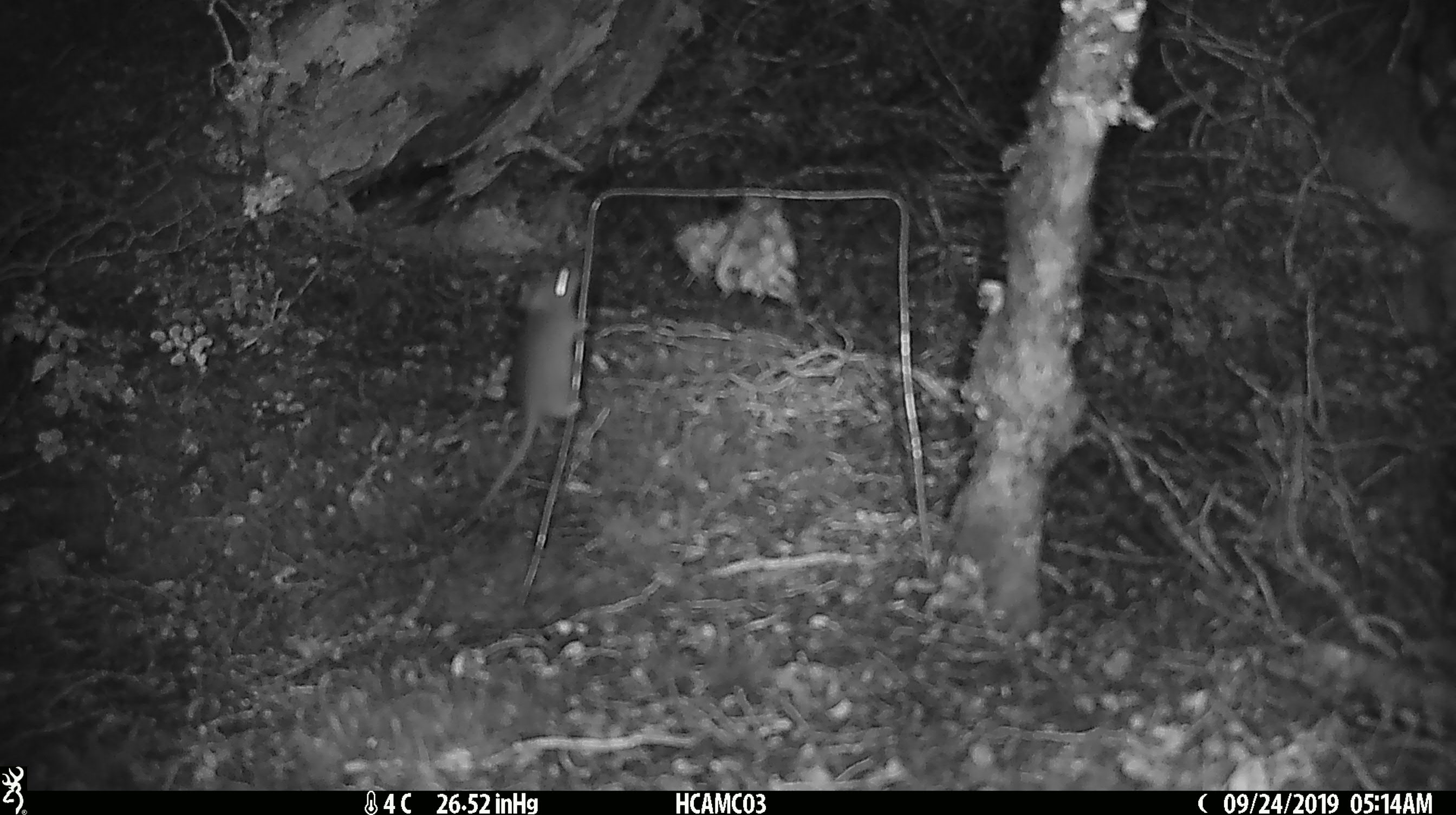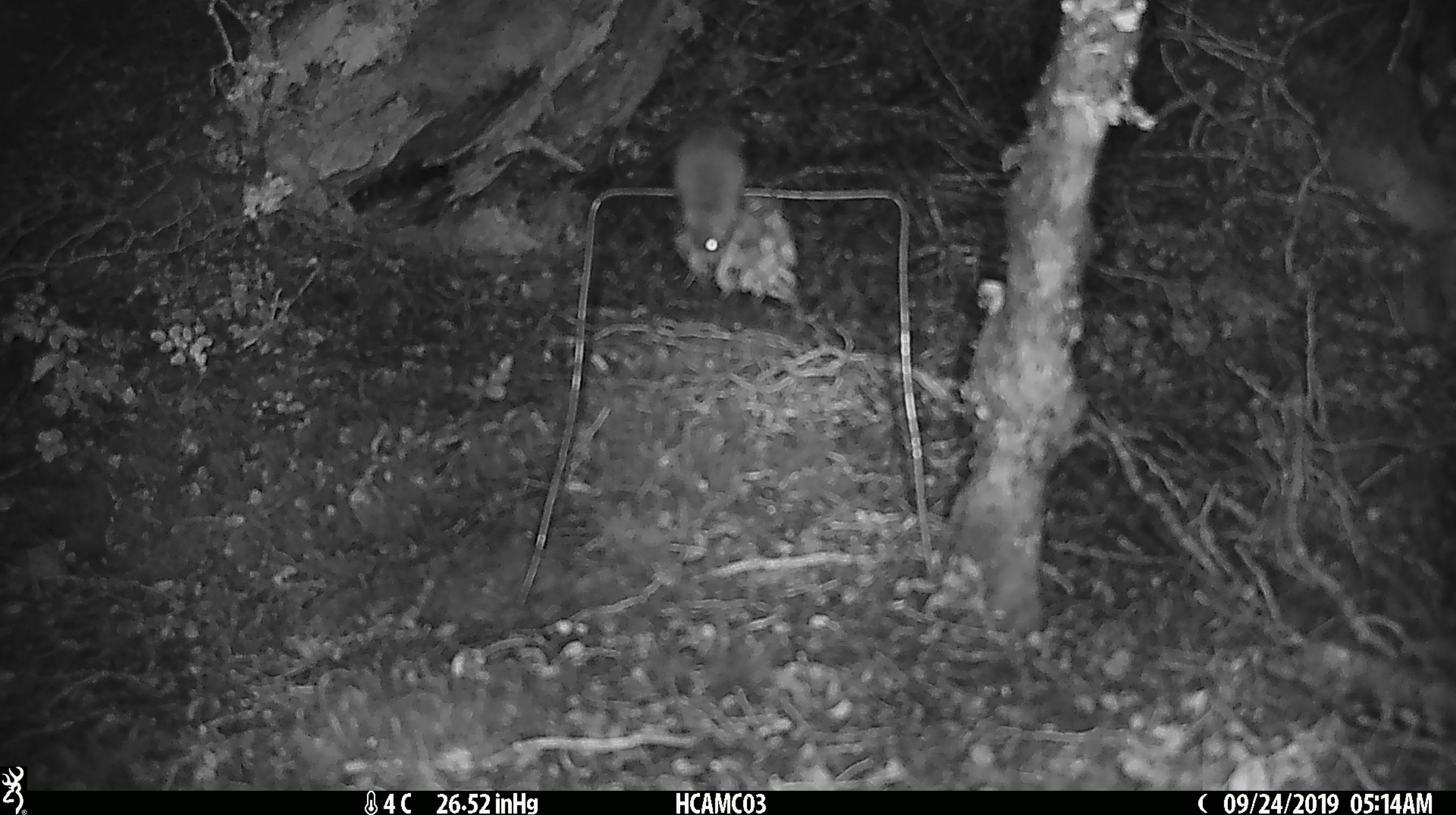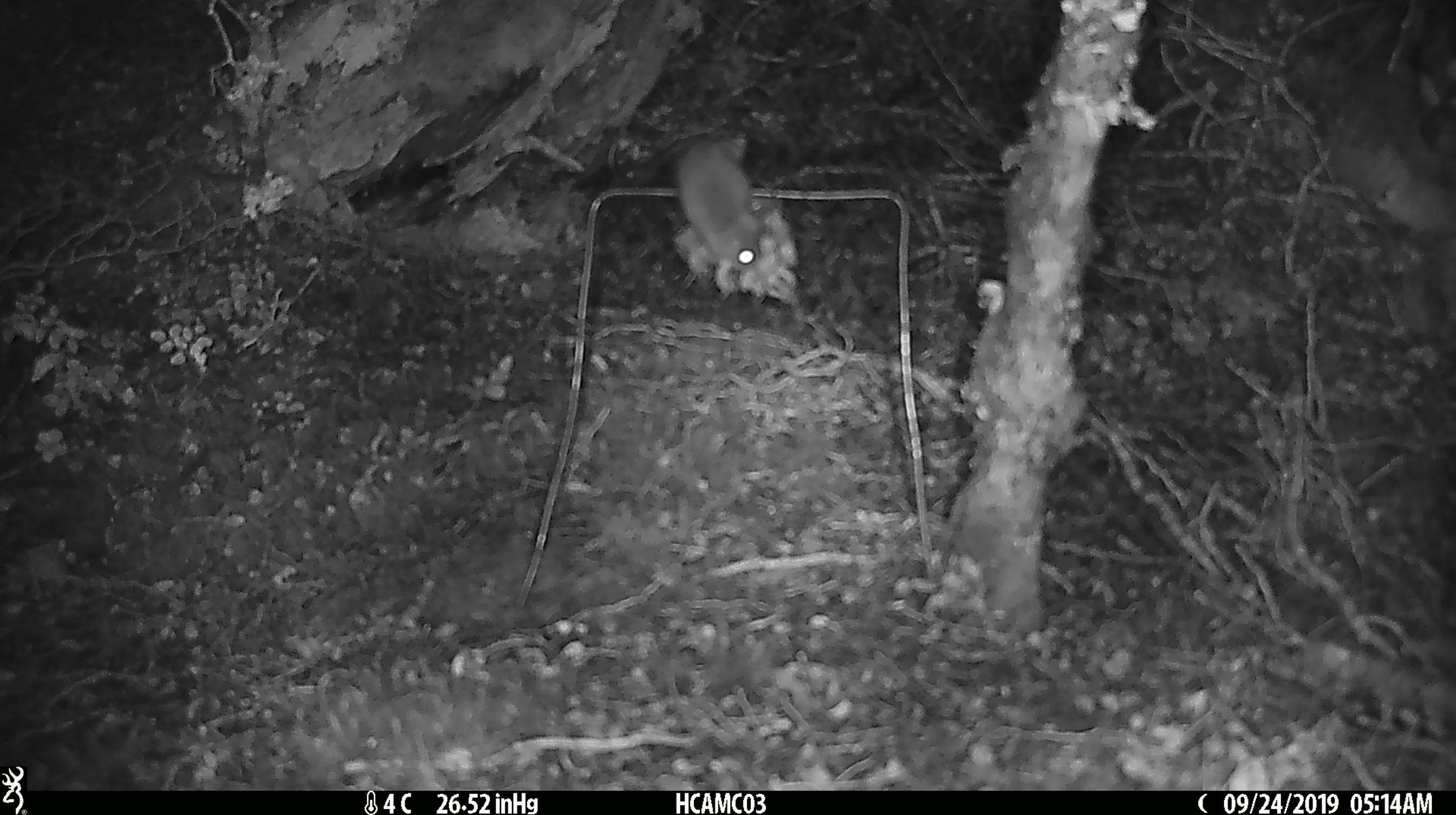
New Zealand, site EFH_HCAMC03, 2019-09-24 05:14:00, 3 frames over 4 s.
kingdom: Animalia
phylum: Chordata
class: Mammalia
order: Rodentia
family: Muridae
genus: Mus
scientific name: Mus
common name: mouse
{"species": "mouse (Mus)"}